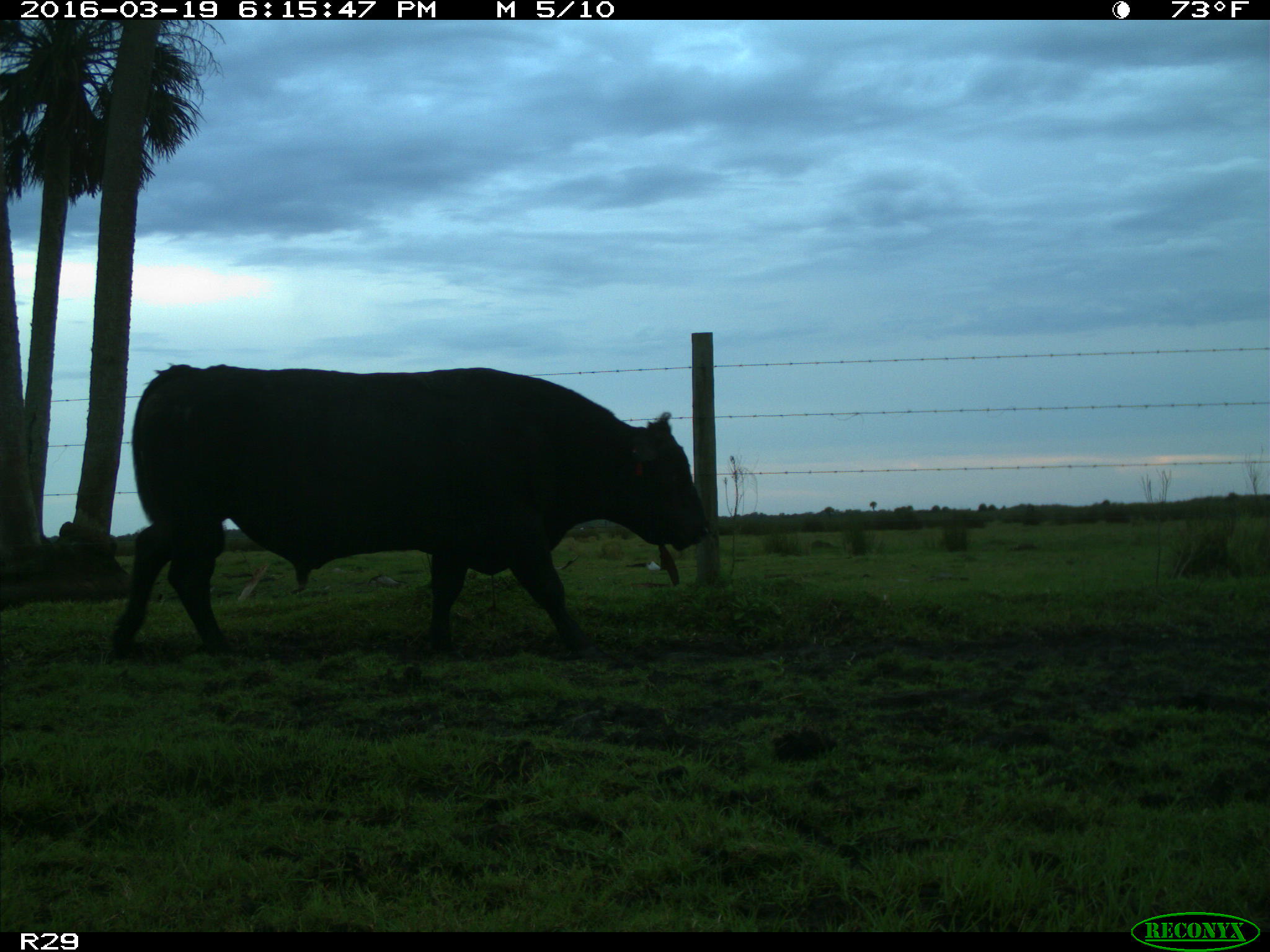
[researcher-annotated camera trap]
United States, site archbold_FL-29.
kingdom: Animalia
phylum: Chordata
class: Mammalia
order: Artiodactyla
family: Bovidae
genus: Bos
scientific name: Bos taurus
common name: domestic cow